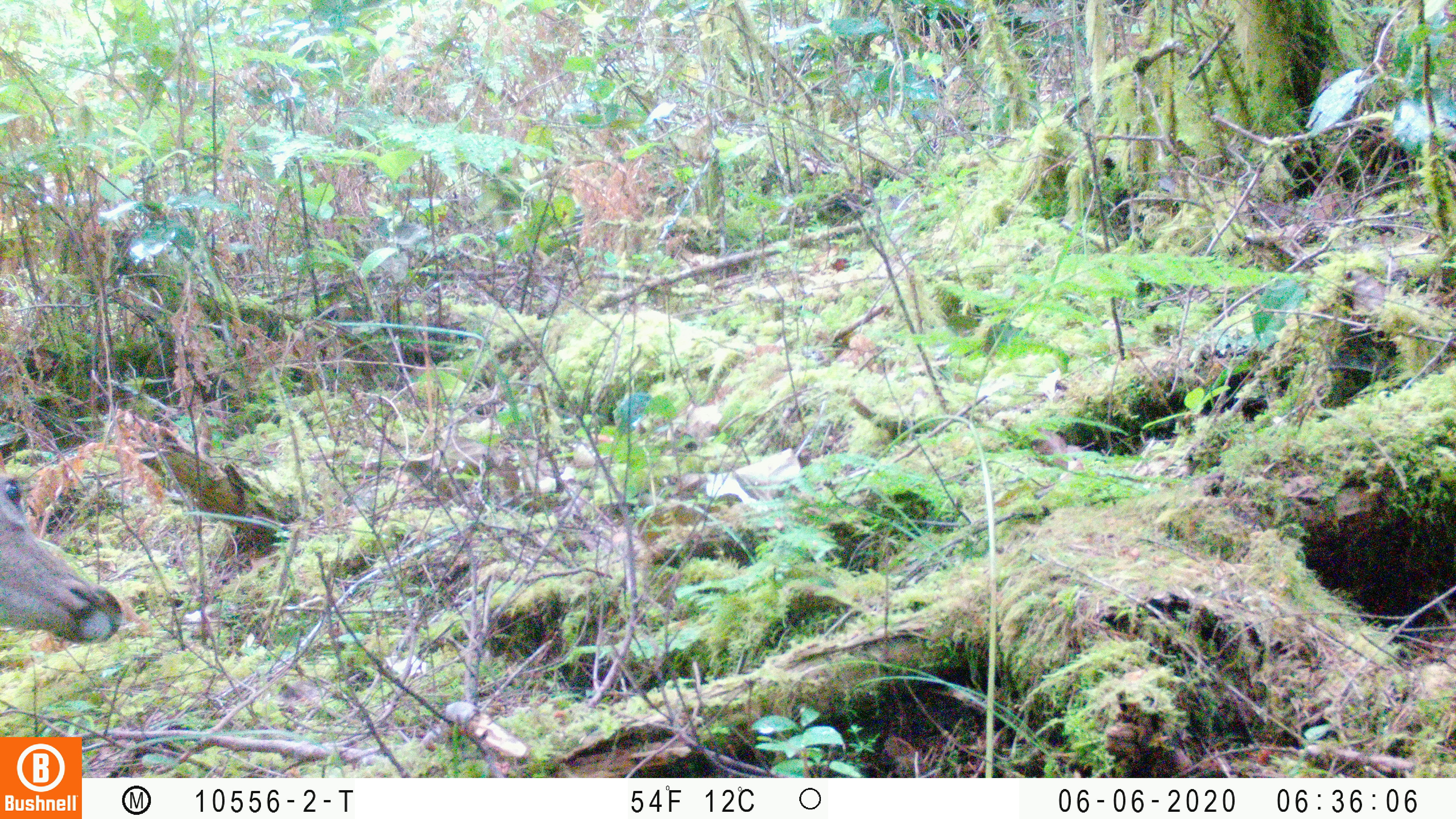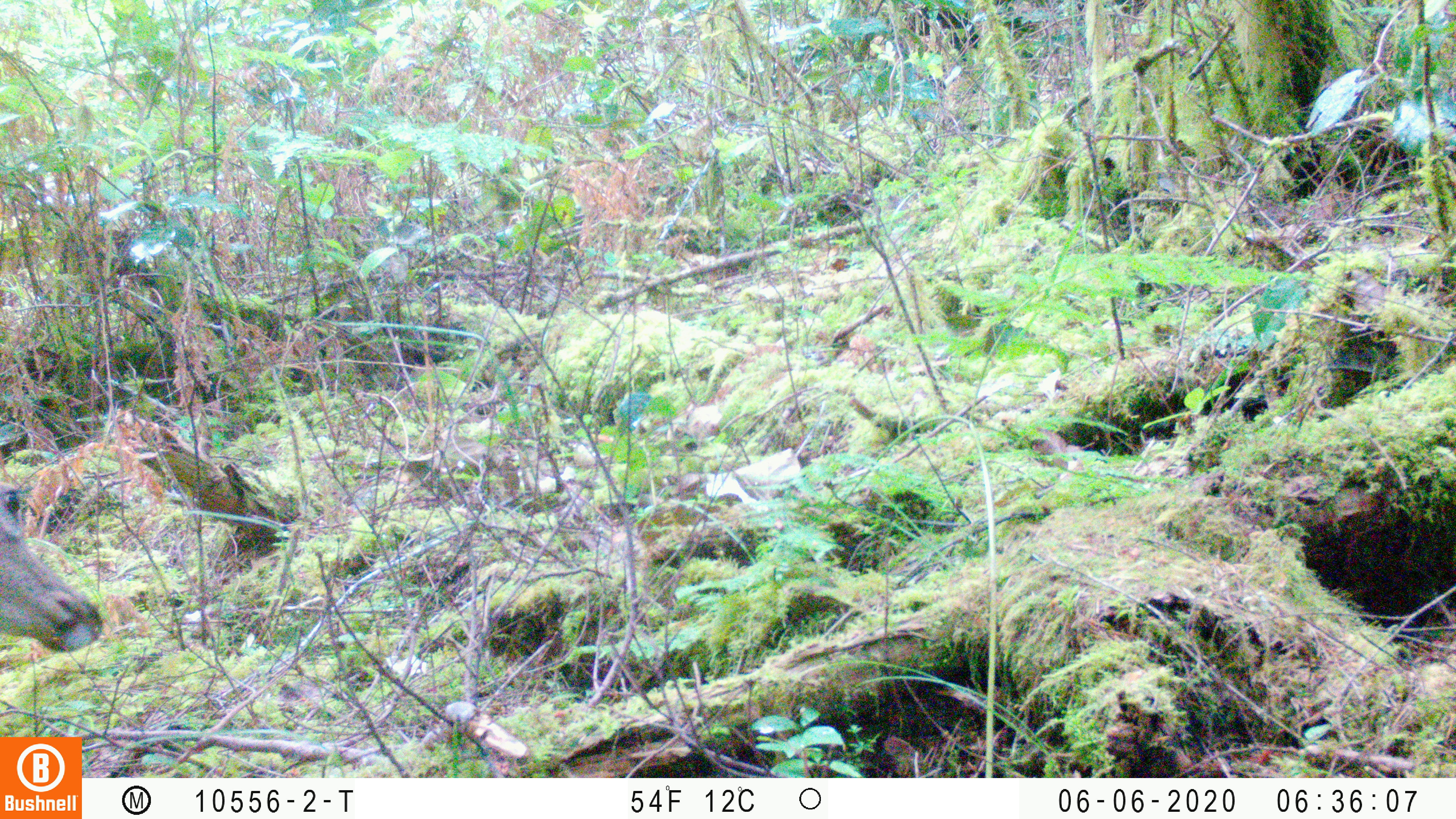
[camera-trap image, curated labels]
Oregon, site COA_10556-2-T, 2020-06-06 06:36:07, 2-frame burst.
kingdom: Animalia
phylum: Chordata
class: Mammalia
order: Artiodactyla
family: Cervidae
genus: Odocoileus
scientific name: Odocoileus hemionus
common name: black-tailed deer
Black-tailed deer (Odocoileus hemionus).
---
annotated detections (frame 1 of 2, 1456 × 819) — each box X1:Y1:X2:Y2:
black-tailed deer: 0:465:131:656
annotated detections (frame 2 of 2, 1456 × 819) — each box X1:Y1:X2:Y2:
black-tailed deer: 2:467:107:668